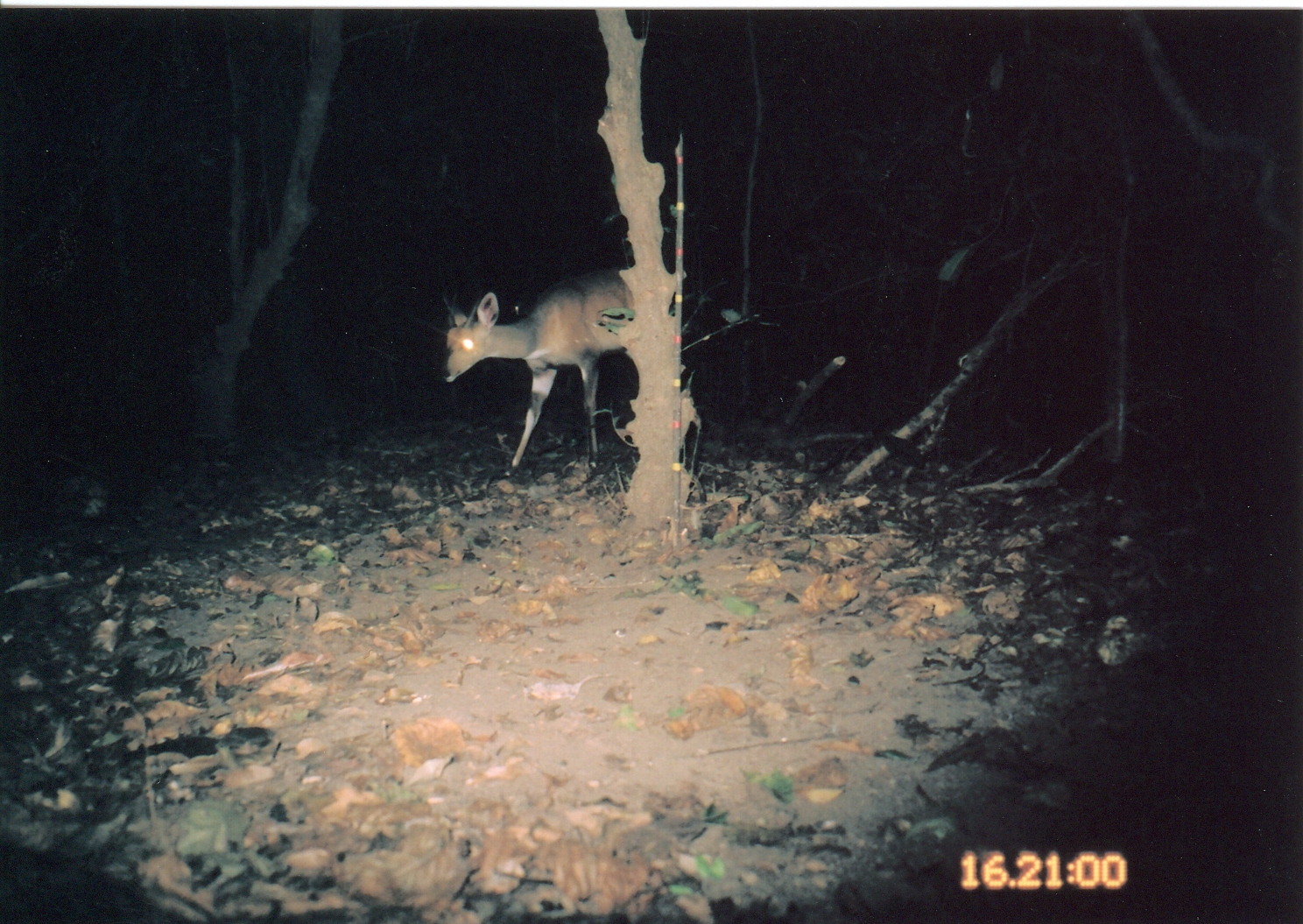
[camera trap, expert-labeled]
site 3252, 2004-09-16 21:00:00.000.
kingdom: Animalia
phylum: Chordata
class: Mammalia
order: Artiodactyla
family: Bovidae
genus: Tragelaphus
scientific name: Tragelaphus scriptus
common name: bushbuck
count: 1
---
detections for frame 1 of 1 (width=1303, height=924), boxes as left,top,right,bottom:
tragelaphus scriptus: 440,266,677,480